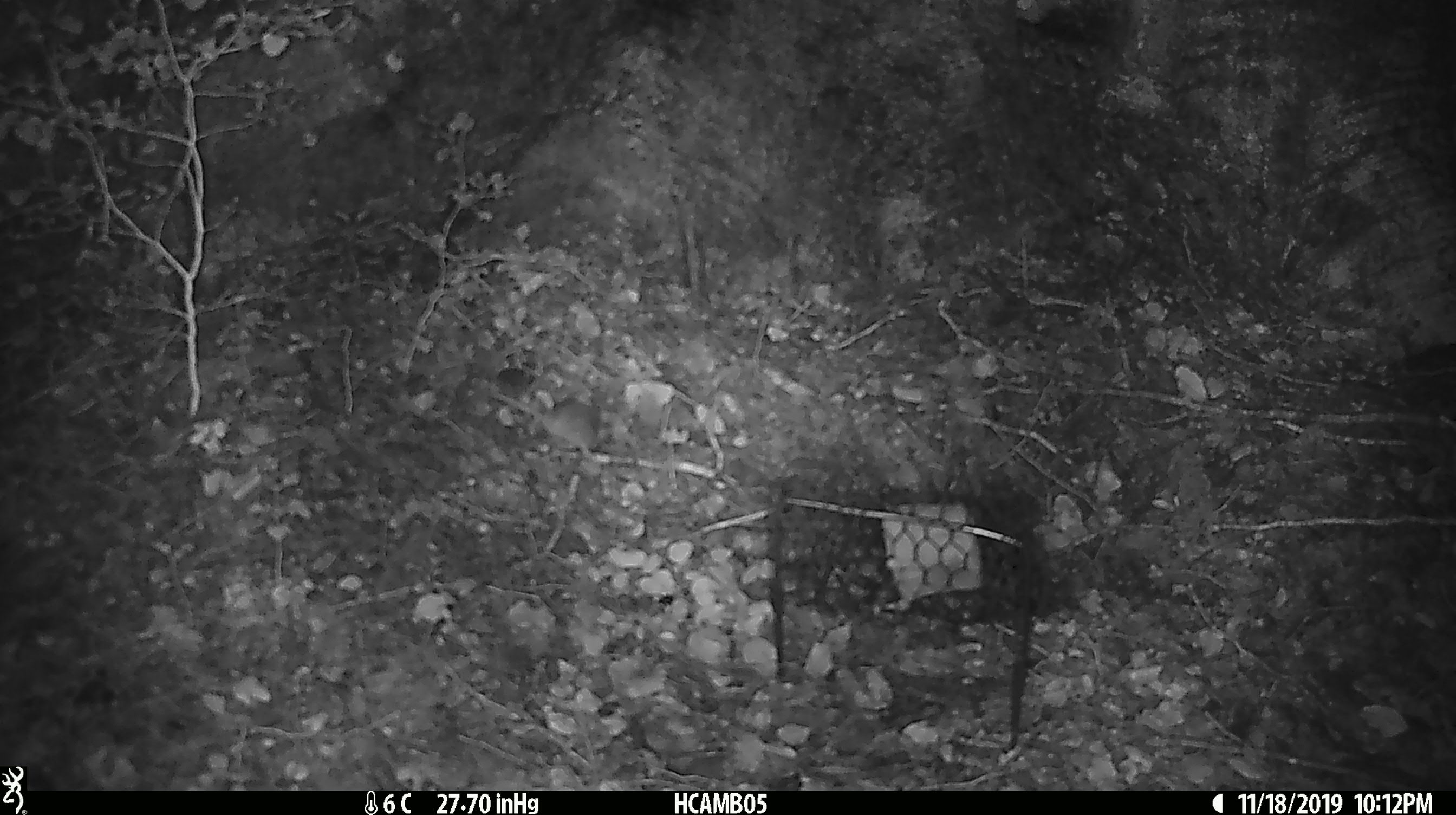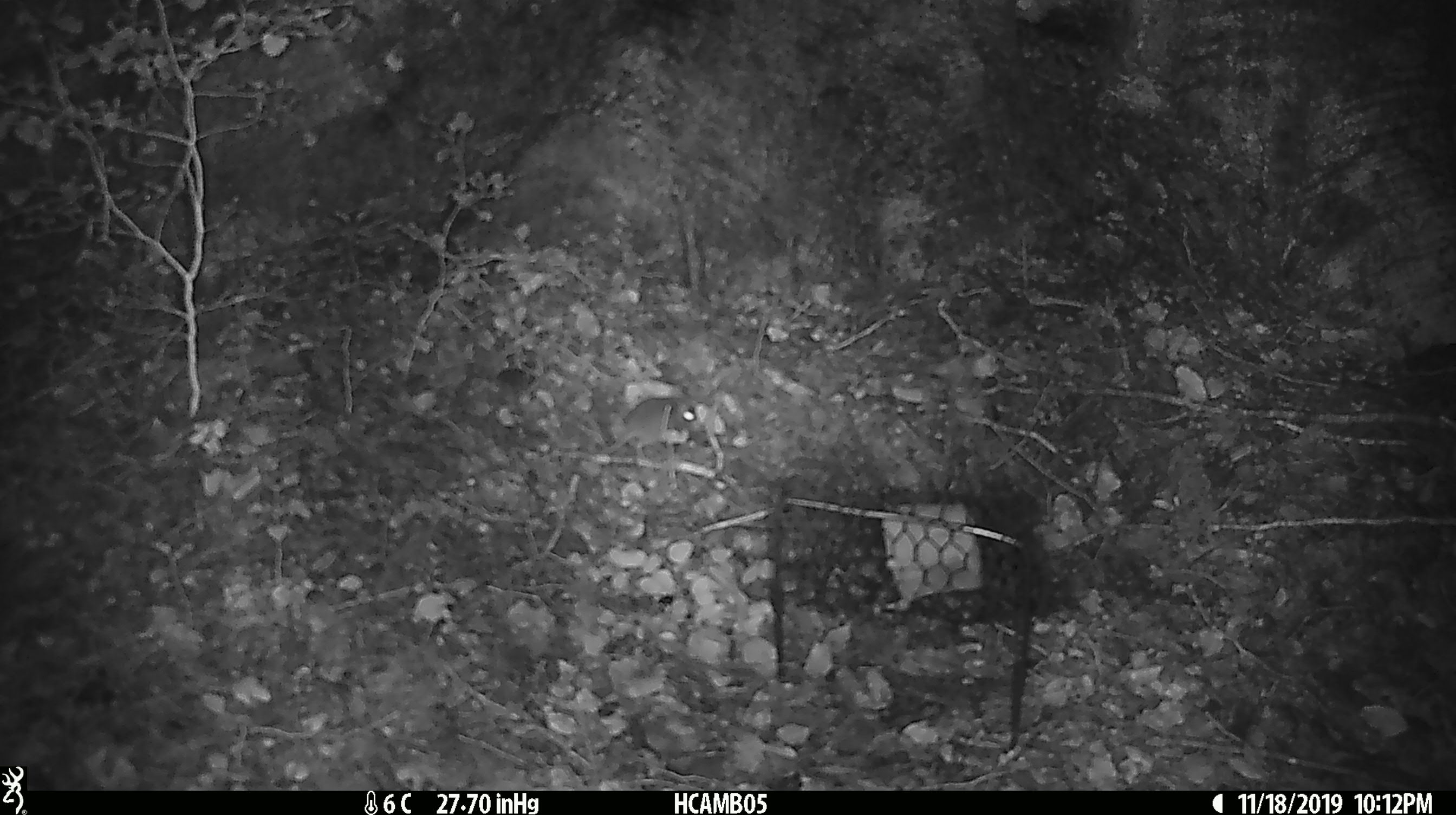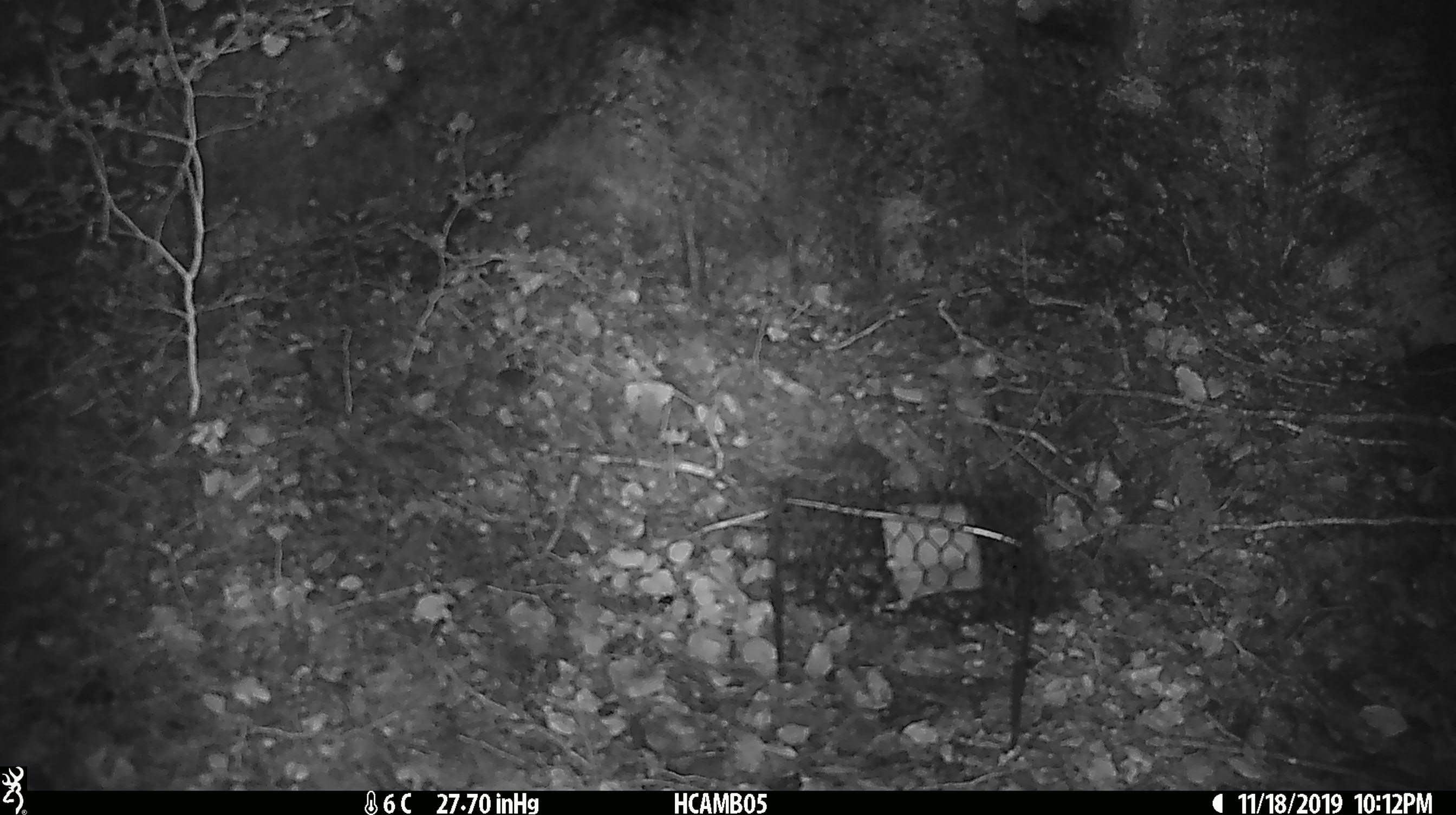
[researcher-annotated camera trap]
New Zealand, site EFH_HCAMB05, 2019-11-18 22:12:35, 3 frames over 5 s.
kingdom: Animalia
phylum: Chordata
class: Mammalia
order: Rodentia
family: Muridae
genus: Mus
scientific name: Mus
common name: mouse